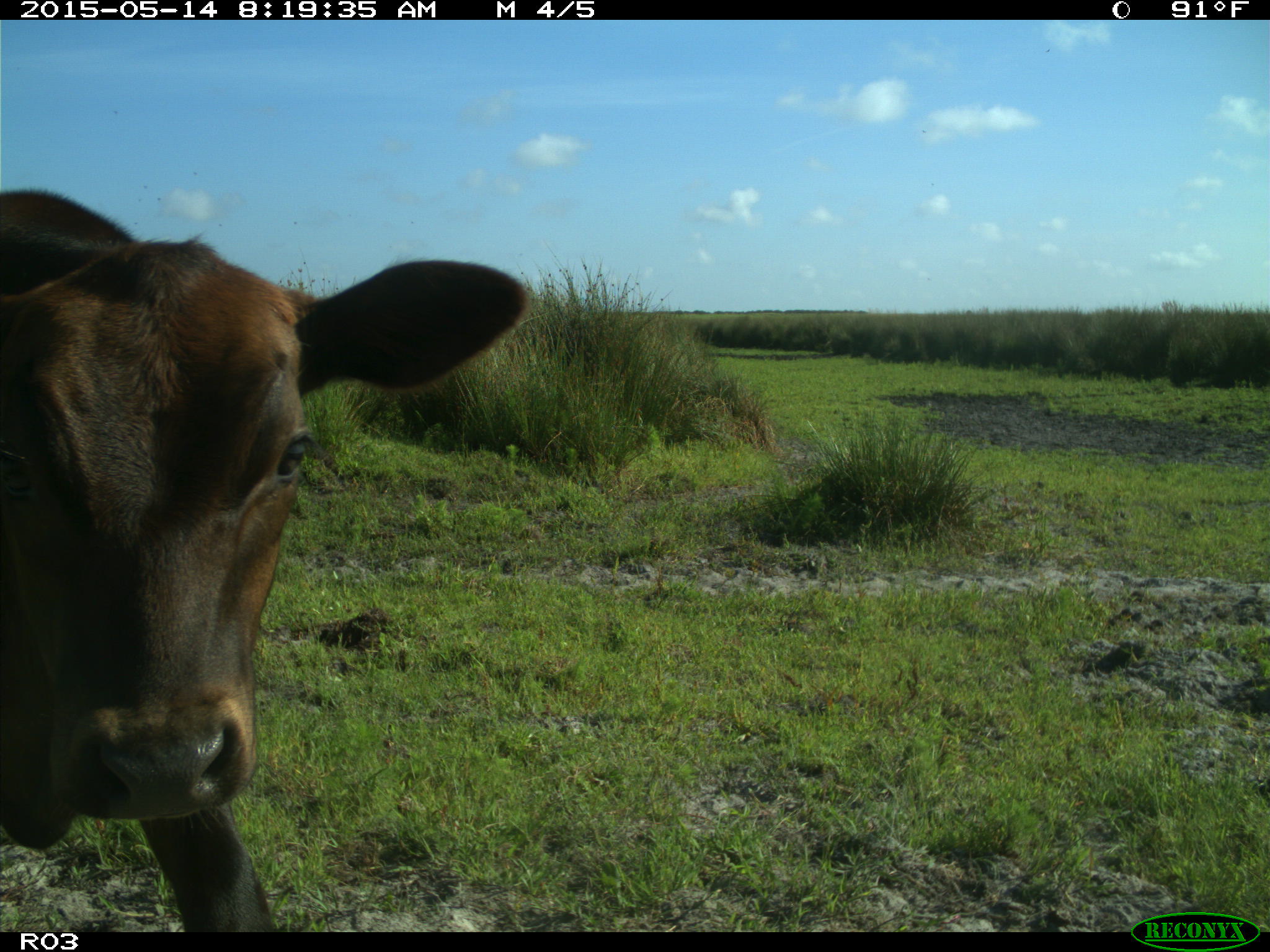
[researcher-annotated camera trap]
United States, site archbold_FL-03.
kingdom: Animalia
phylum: Chordata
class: Mammalia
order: Artiodactyla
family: Bovidae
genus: Bos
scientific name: Bos taurus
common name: domestic cow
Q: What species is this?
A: Bos taurus (domestic cow).